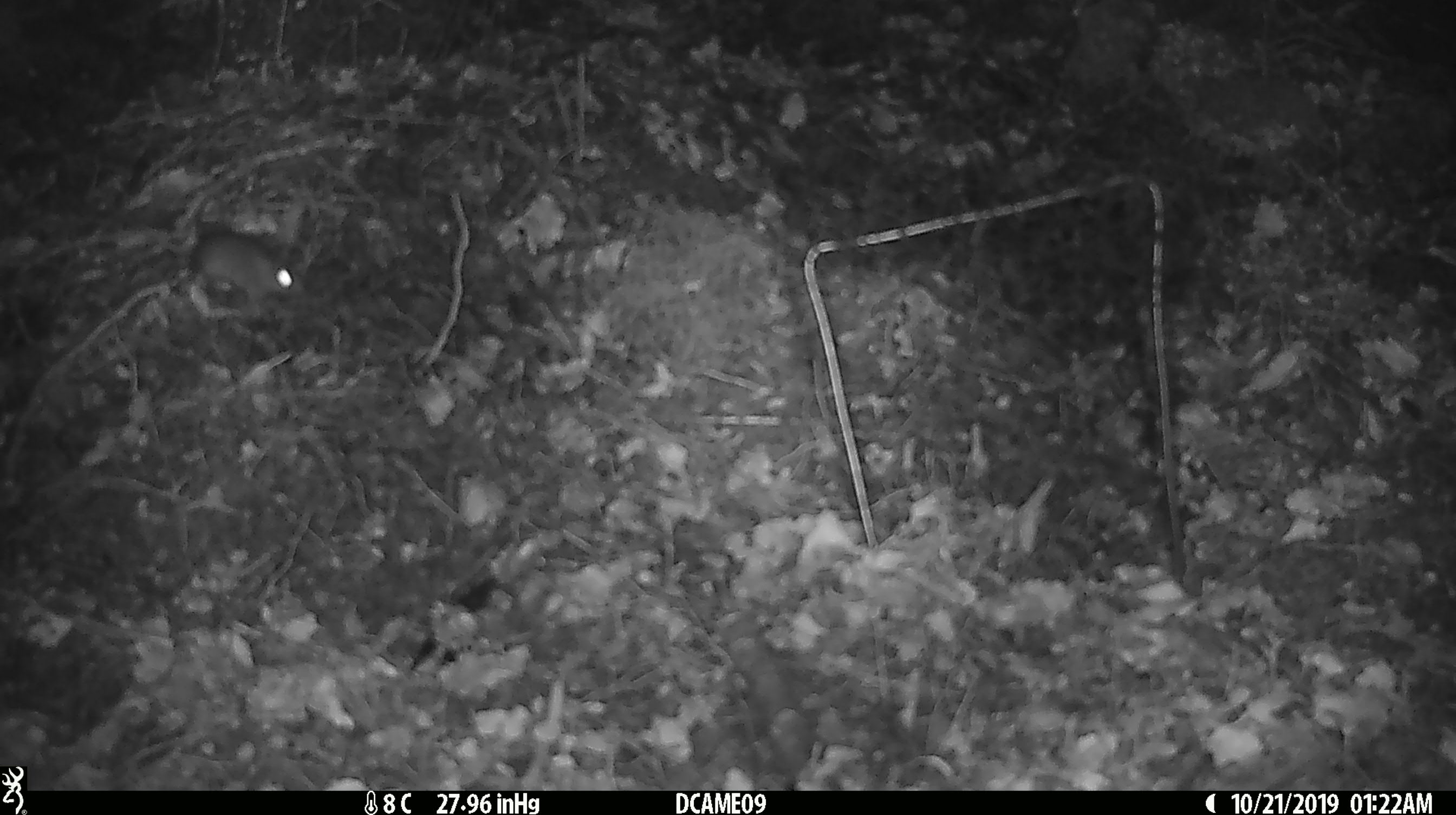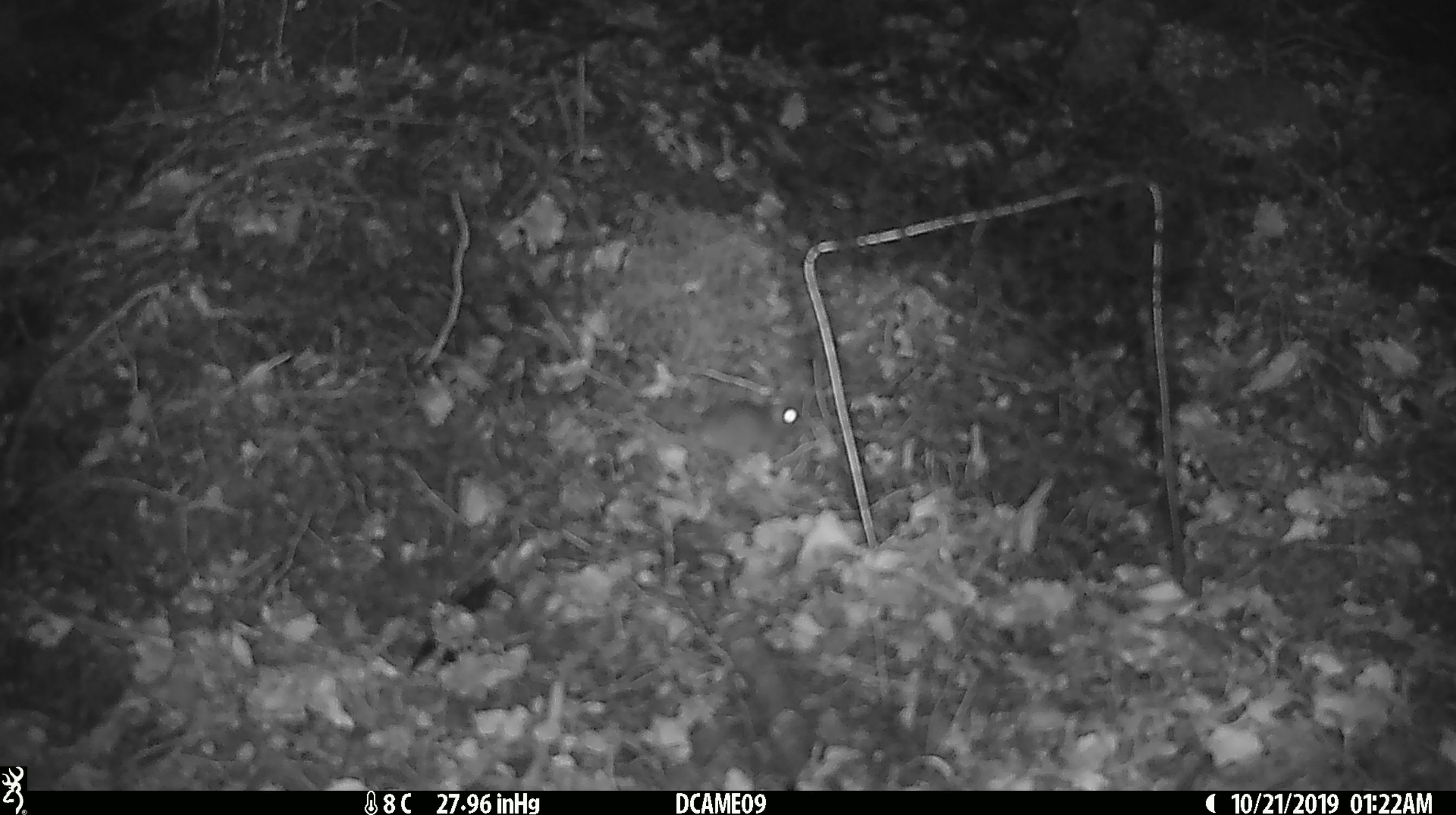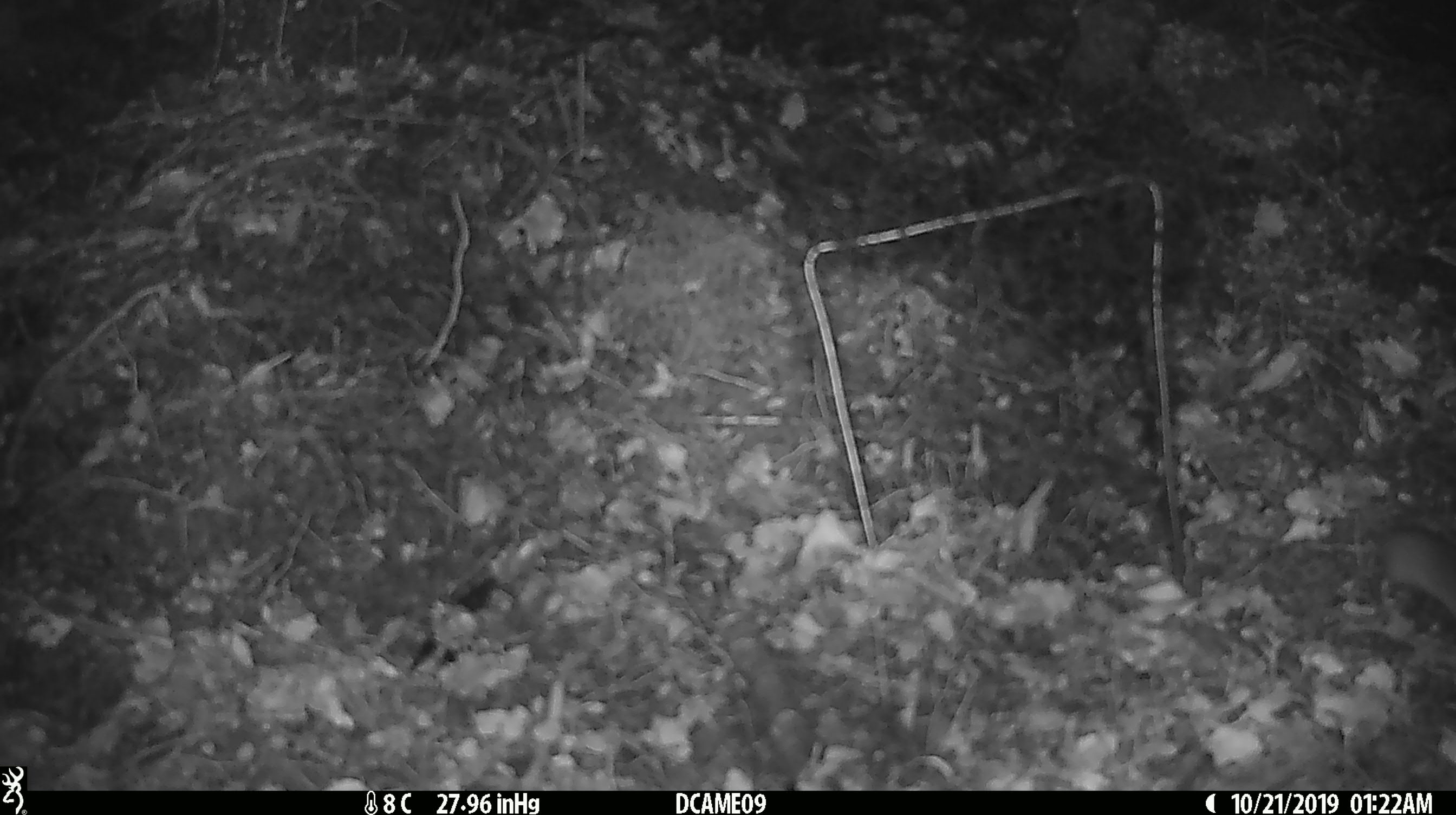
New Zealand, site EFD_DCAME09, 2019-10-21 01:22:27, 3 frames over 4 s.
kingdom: Animalia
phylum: Chordata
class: Mammalia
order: Rodentia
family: Muridae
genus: Mus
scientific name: Mus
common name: mouse